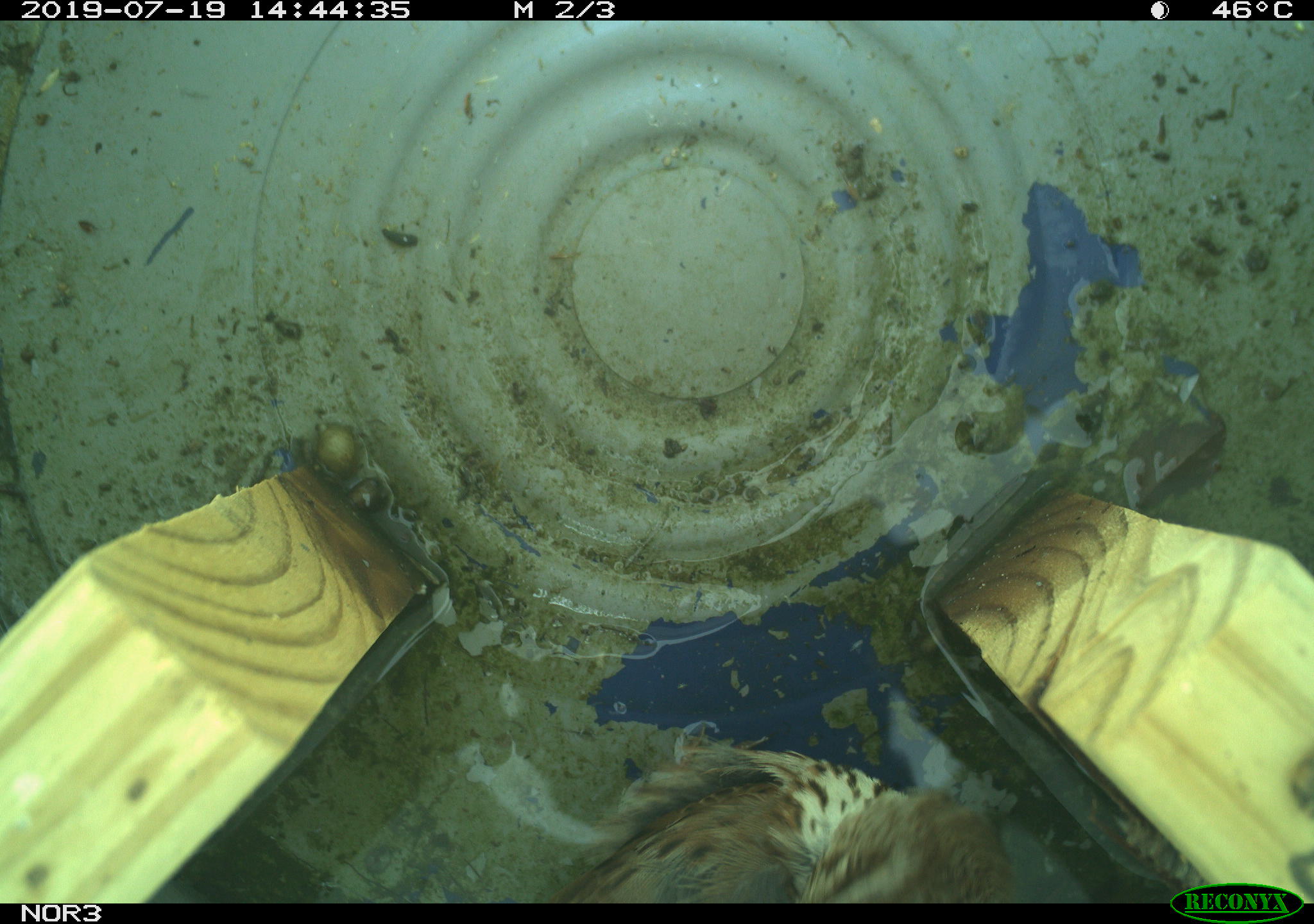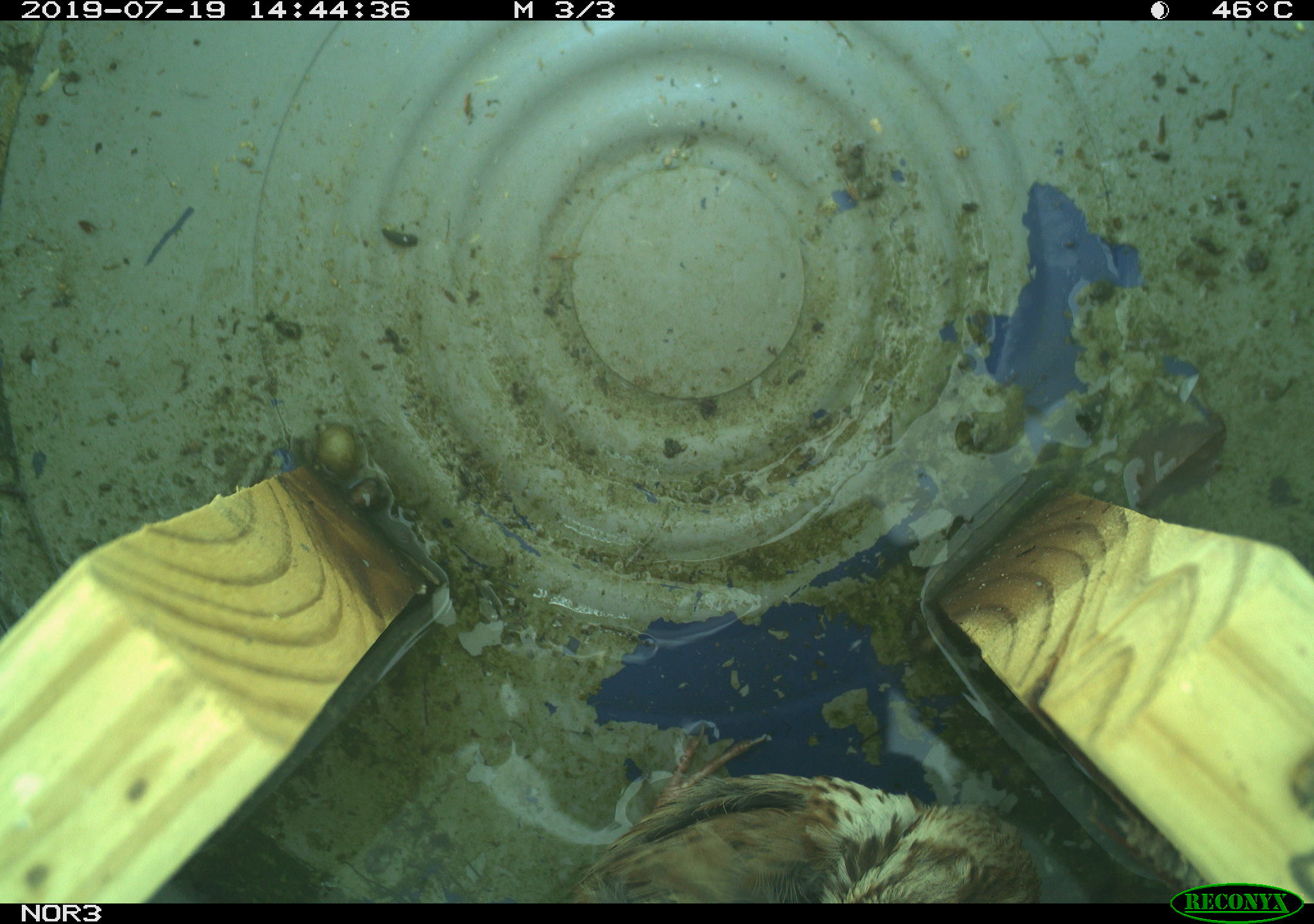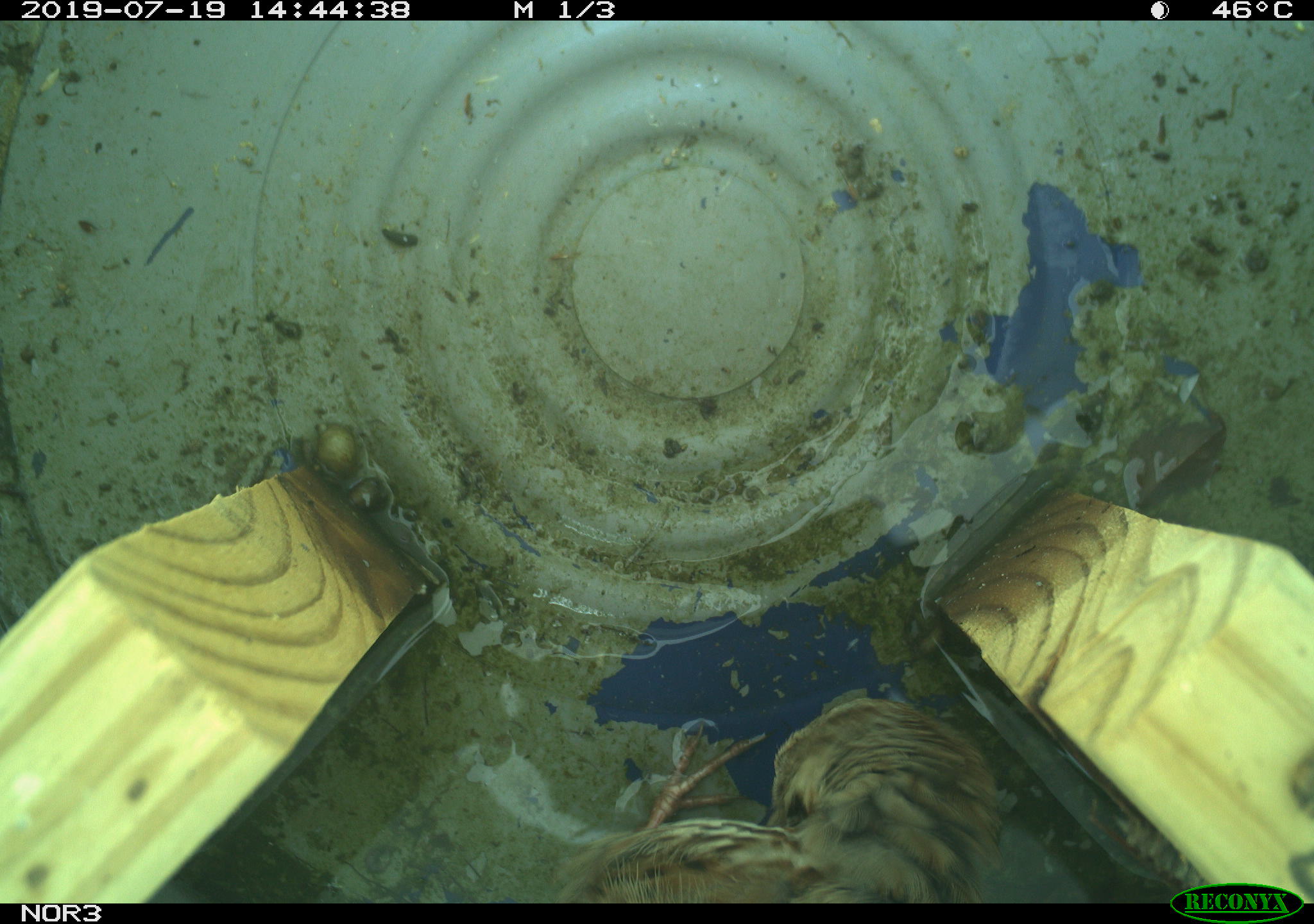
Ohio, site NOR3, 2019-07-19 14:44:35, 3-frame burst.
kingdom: Animalia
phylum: Chordata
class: Aves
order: Passeriformes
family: Passerellidae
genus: Melospiza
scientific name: Melospiza melodia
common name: song sparrow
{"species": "song sparrow (Melospiza melodia)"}